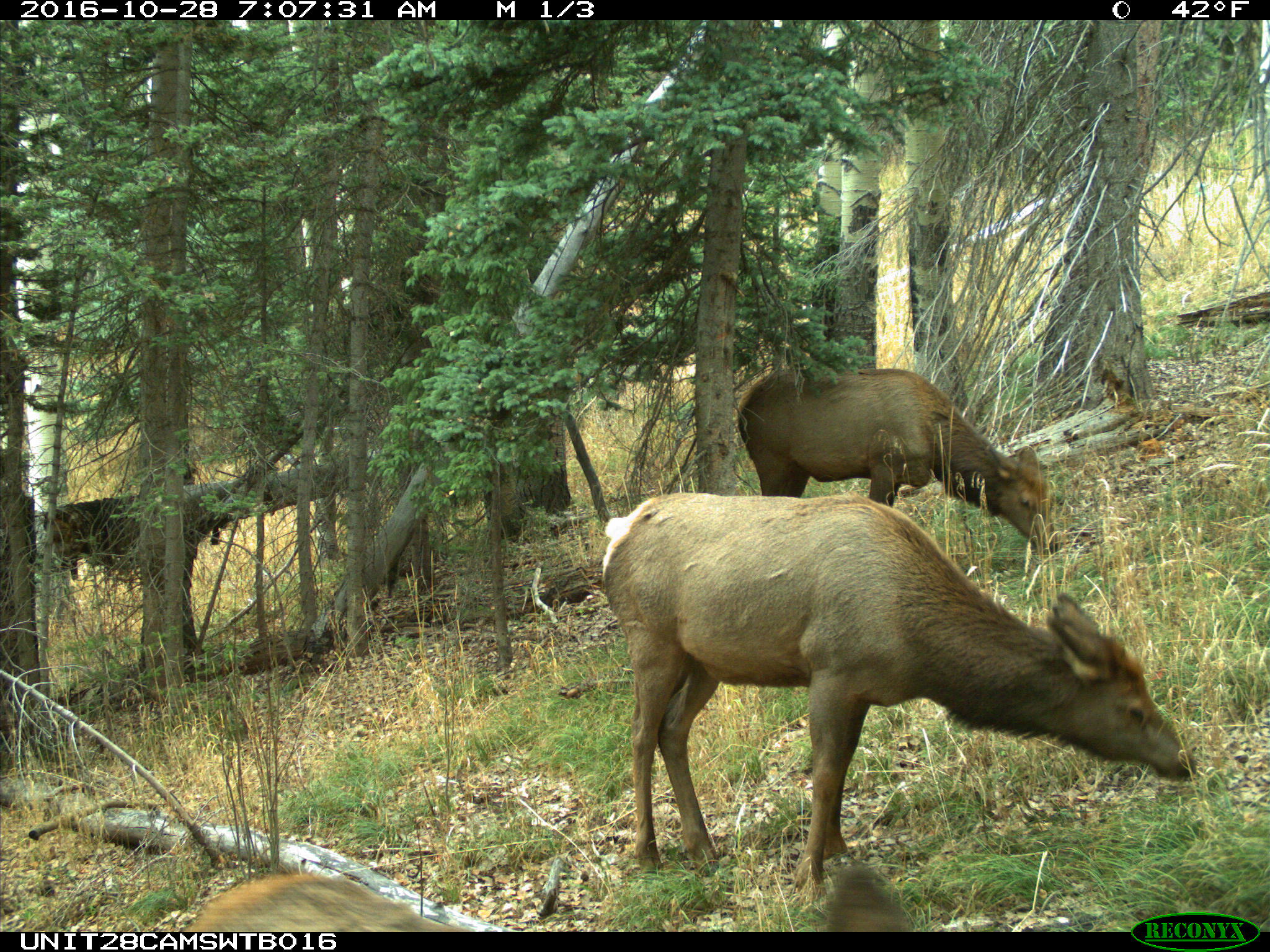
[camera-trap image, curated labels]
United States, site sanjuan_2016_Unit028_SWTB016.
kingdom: Animalia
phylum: Chordata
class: Mammalia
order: Artiodactyla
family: Cervidae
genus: Cervus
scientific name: Cervus elaphus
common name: red deer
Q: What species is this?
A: Cervus elaphus (red deer).